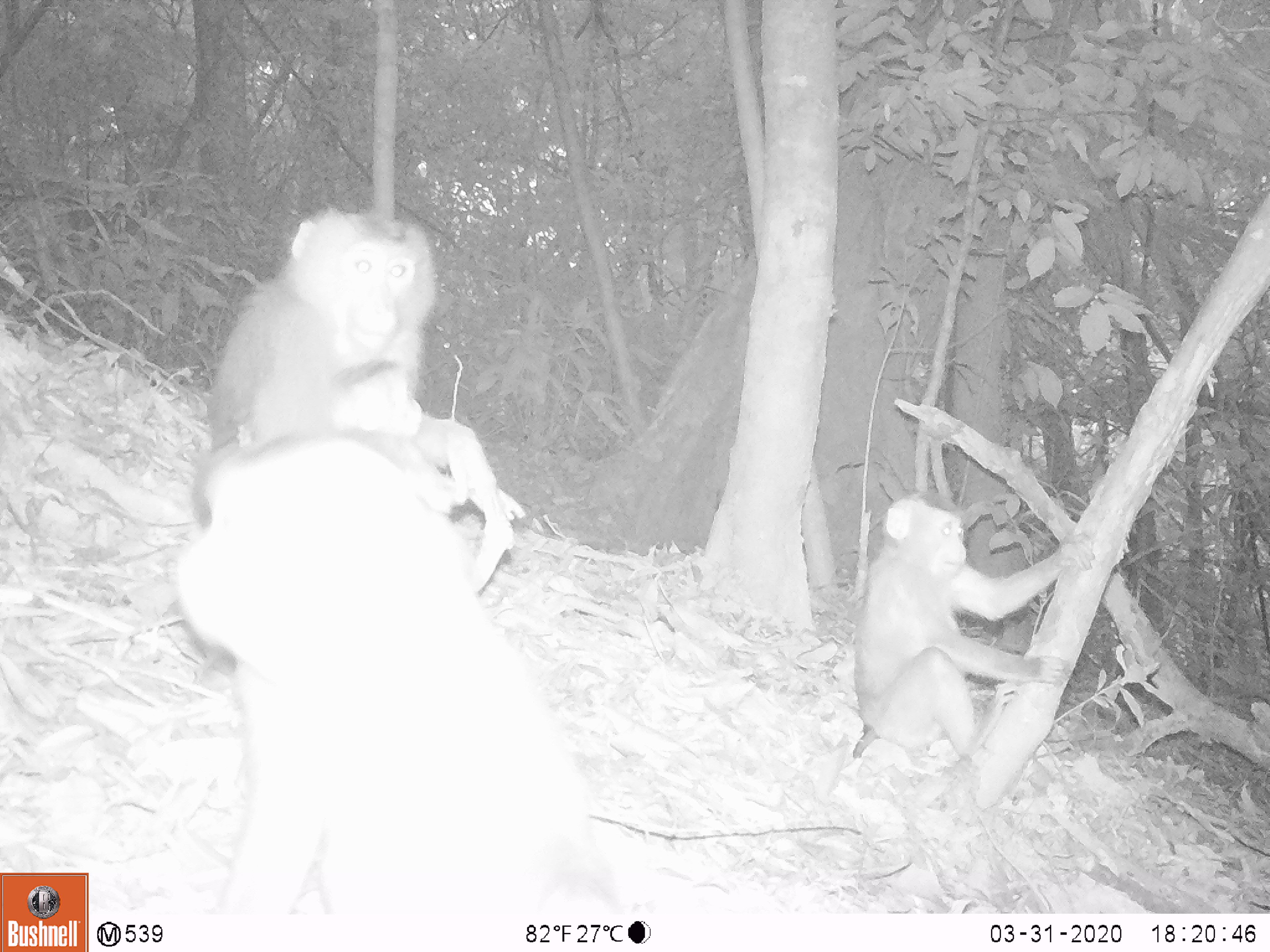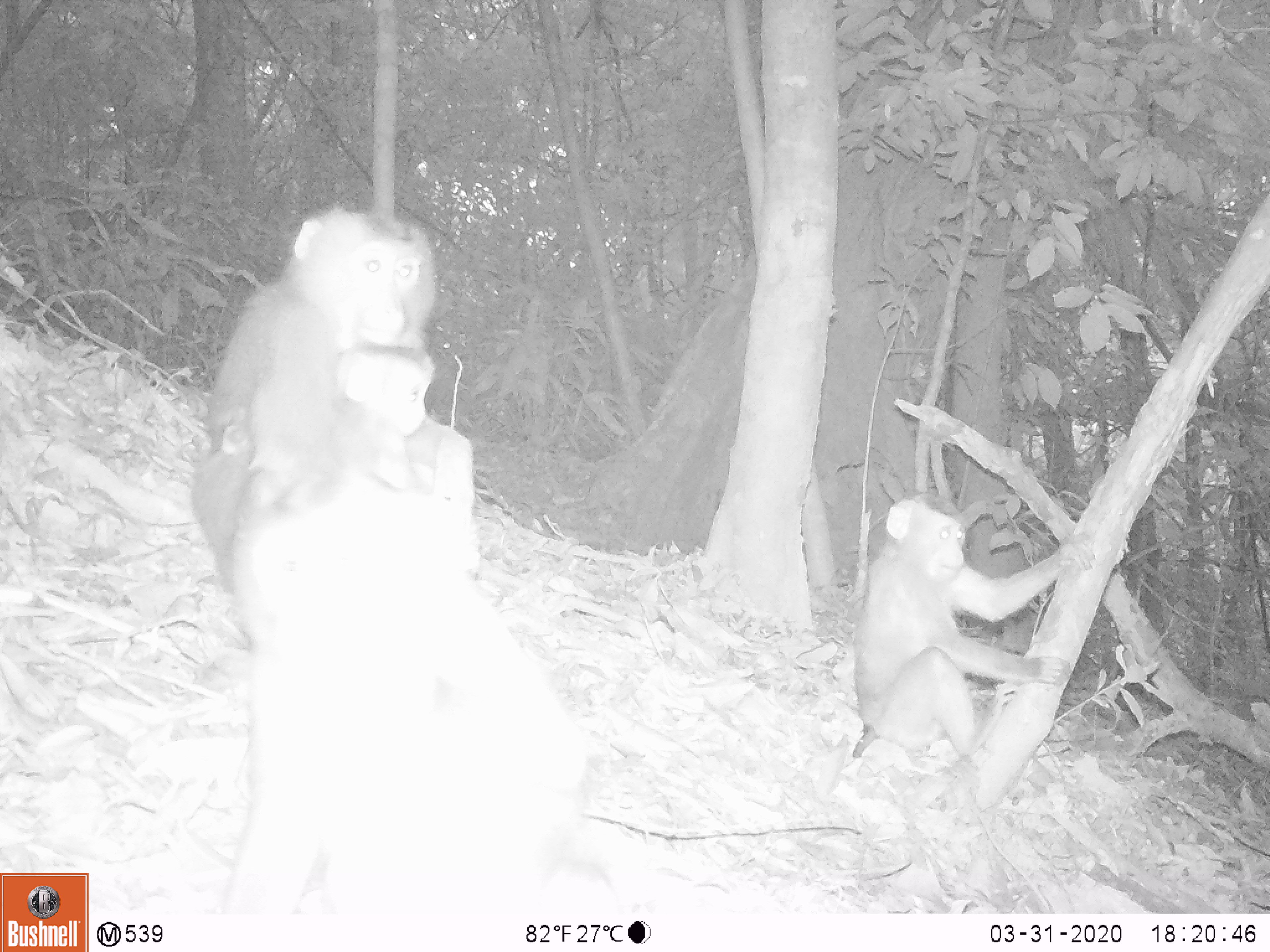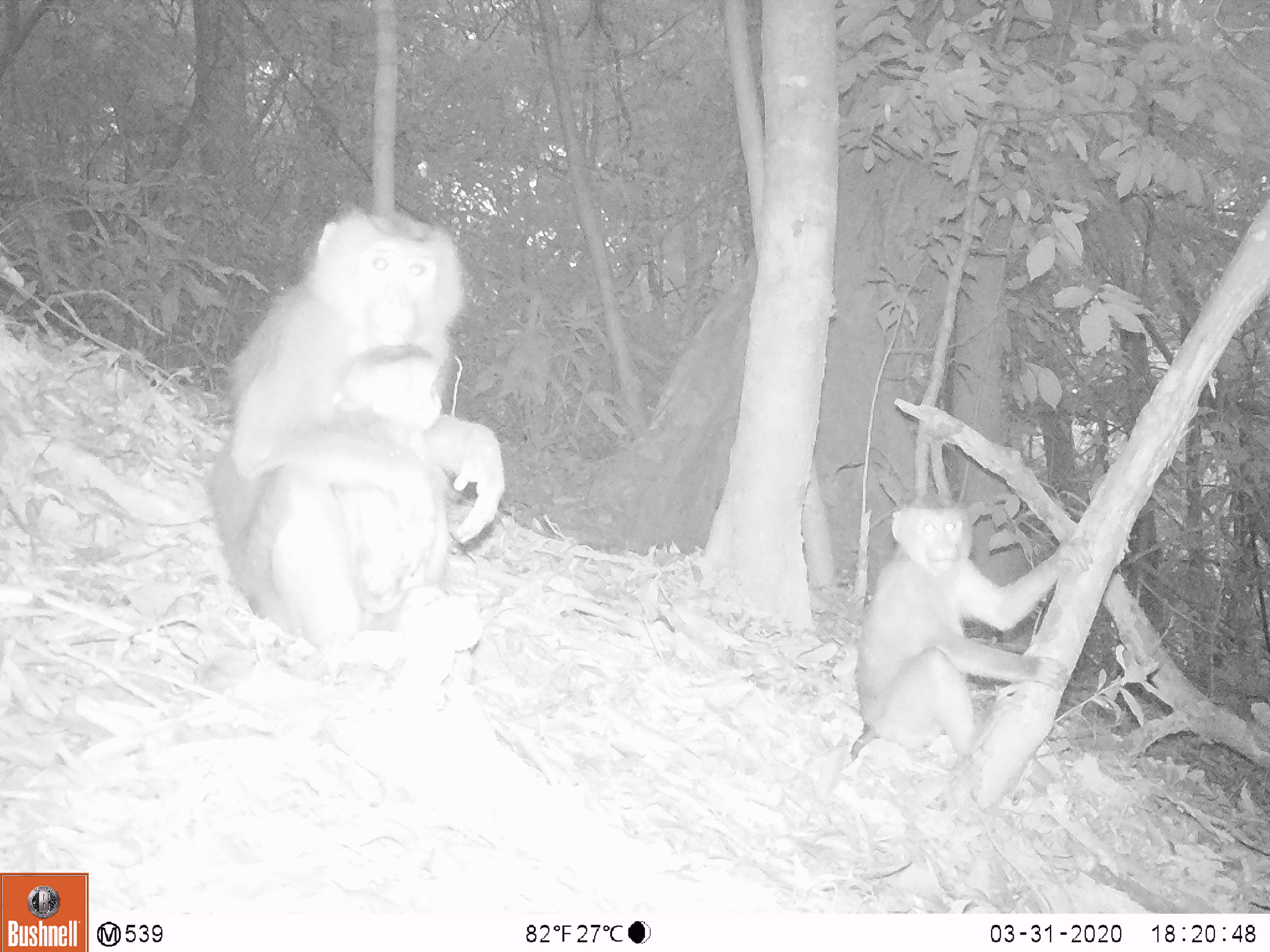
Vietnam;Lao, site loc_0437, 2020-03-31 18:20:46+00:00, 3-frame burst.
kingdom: Animalia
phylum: Chordata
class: Mammalia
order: Primates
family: Cercopithecidae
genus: Macaca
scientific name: Macaca nemestrina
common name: pig-tailed macaque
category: pig tailed macaque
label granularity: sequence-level